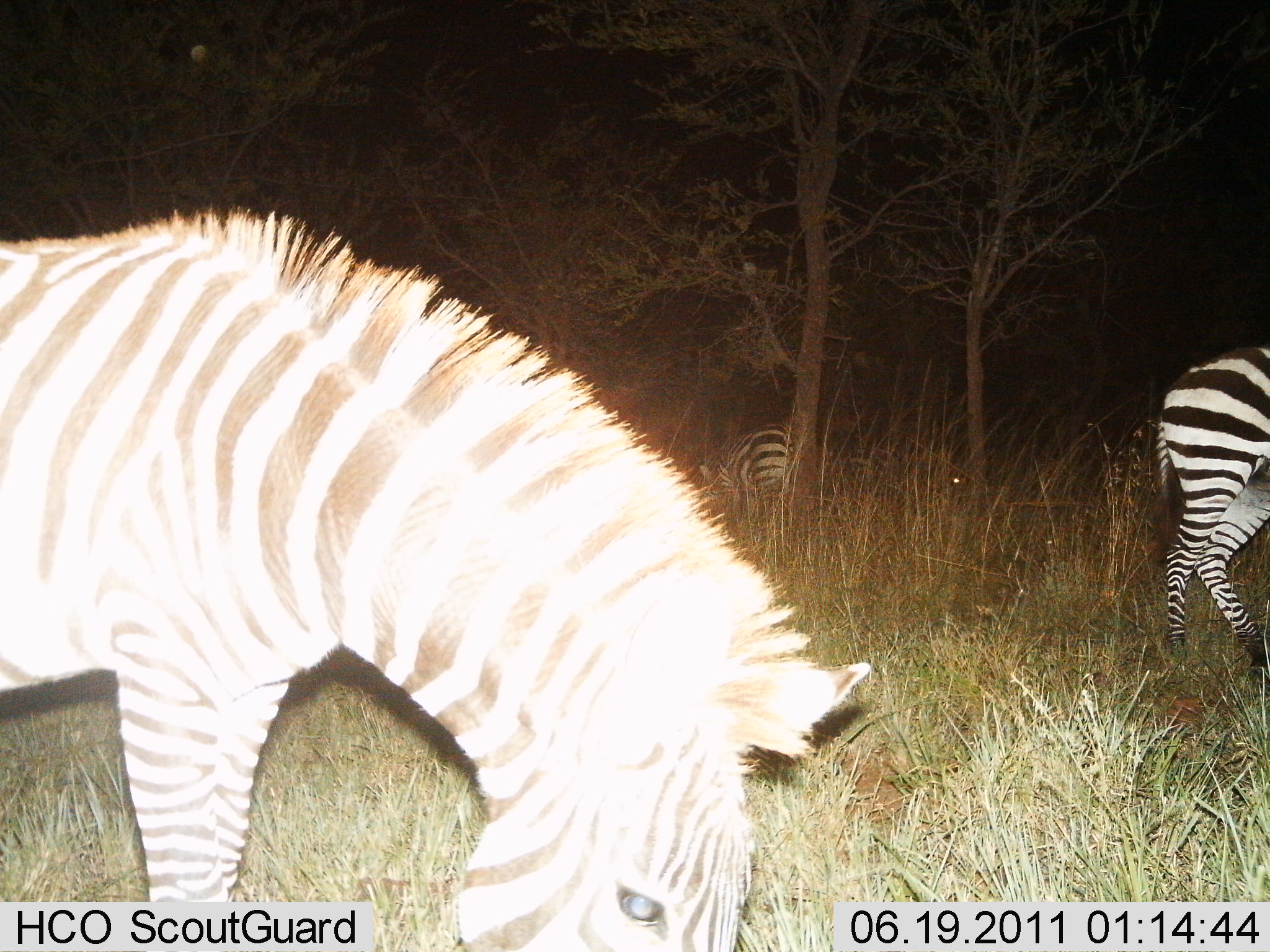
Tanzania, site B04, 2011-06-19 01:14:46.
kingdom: Animalia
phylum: Chordata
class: Mammalia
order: Perissodactyla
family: Equidae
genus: Equus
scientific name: Equus quagga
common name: plains zebra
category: zebra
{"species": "zebra (plains zebra) (Equus quagga)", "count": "3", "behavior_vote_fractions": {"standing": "55%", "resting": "0%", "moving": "9%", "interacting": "0%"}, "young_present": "0%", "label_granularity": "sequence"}